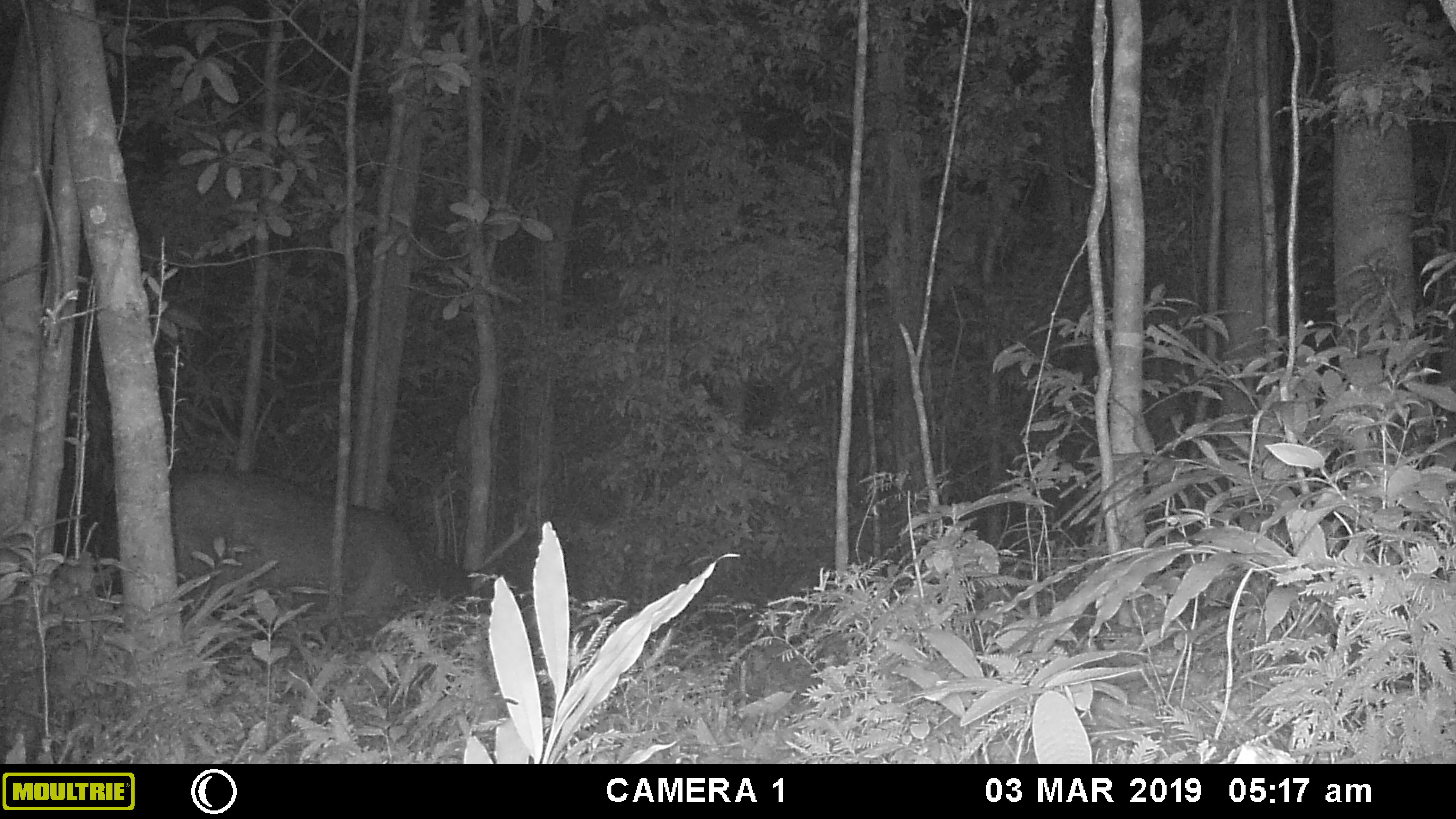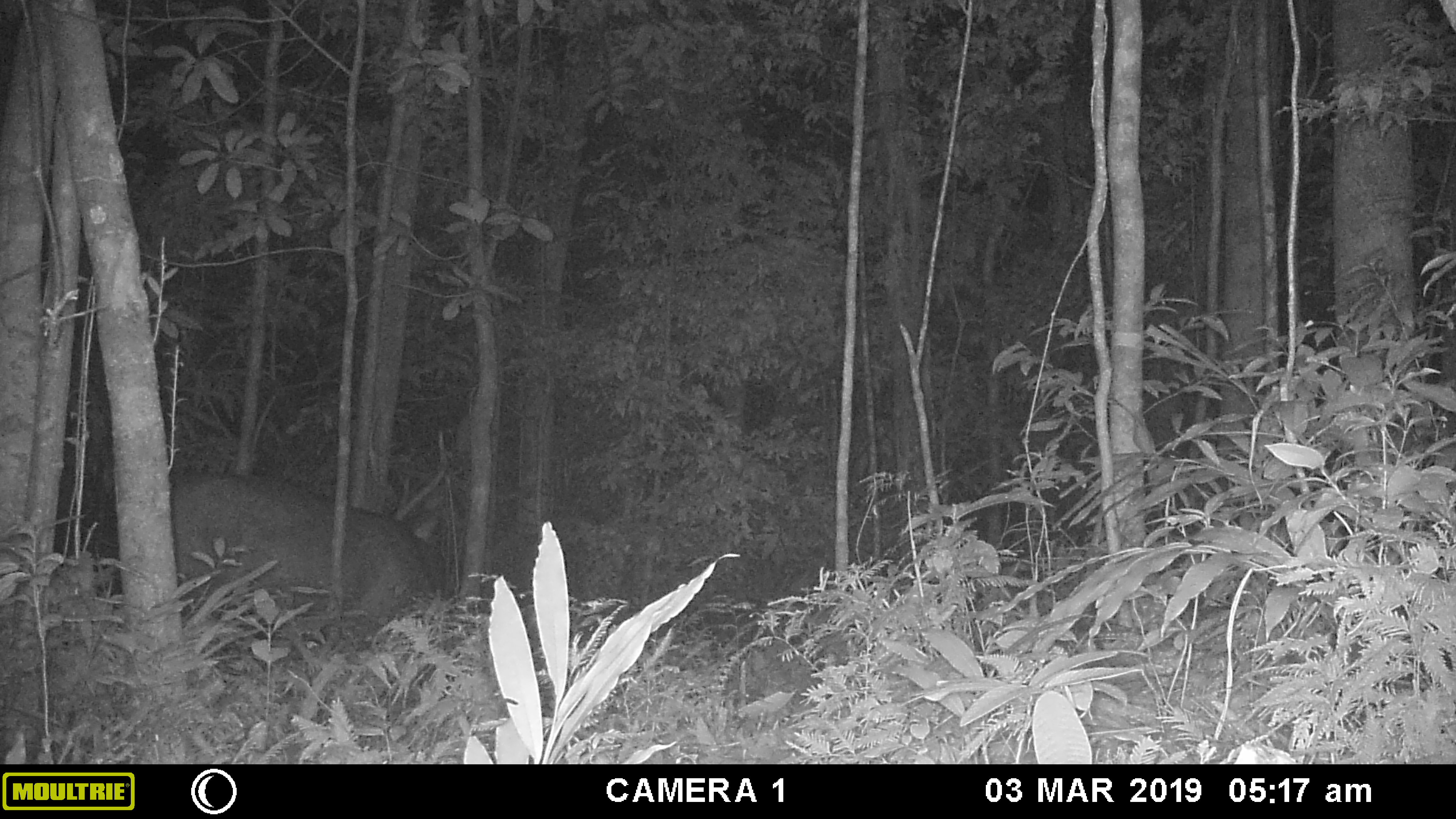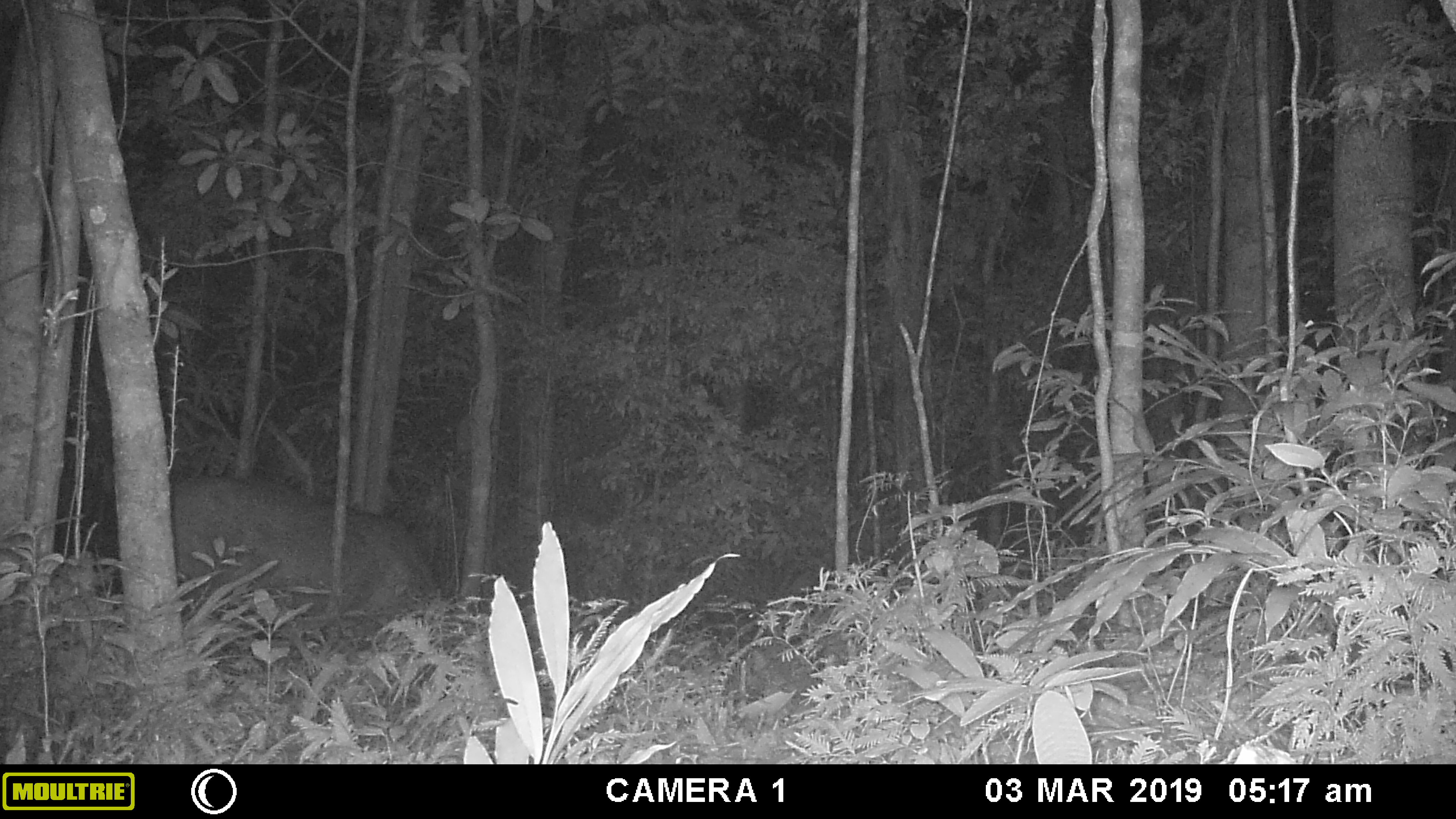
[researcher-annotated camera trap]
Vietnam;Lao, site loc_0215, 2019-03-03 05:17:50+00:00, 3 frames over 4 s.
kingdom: Animalia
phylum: Chordata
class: Mammalia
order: Artiodactyla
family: Cervidae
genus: Rusa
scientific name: Rusa unicolor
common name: sambar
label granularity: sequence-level